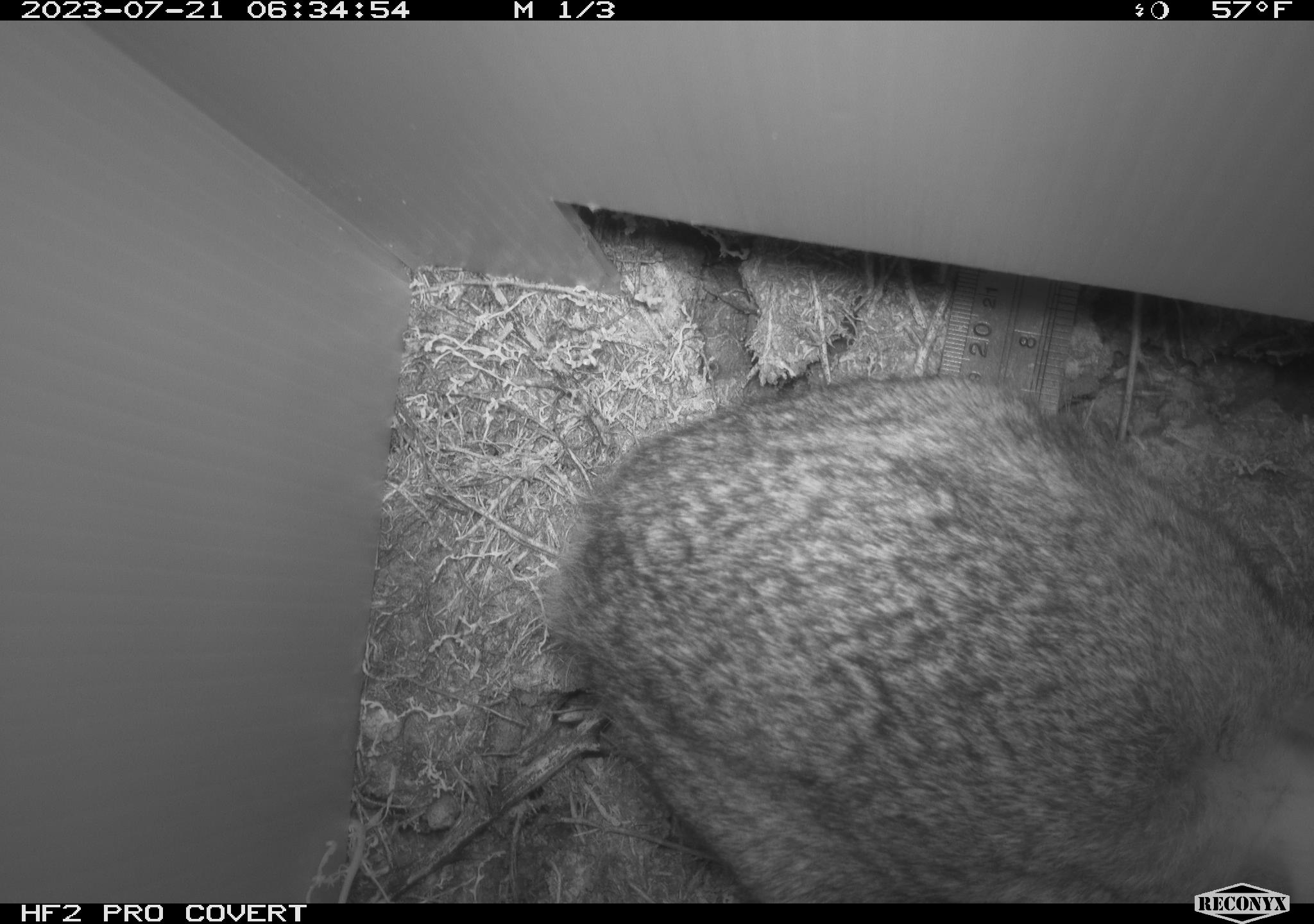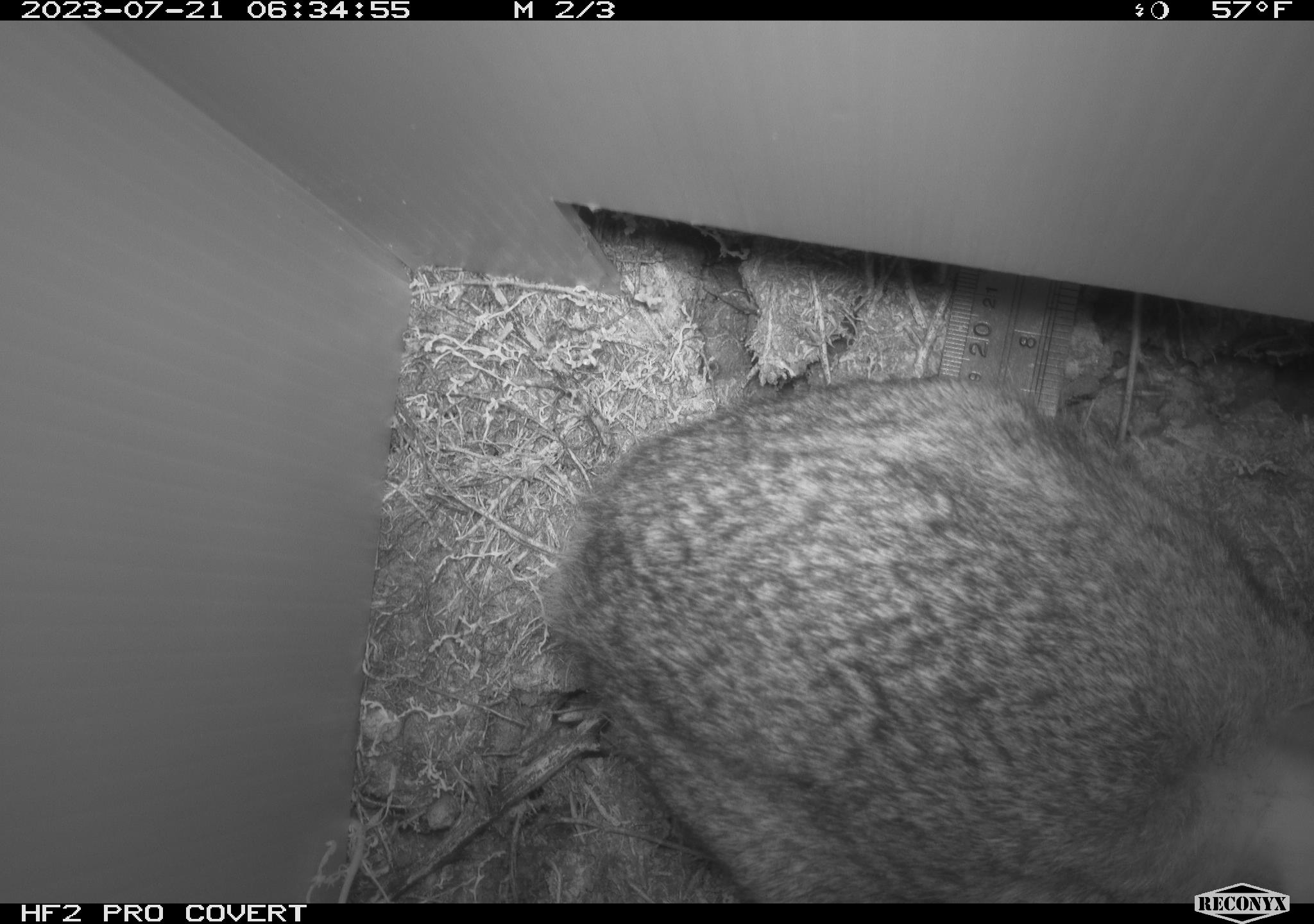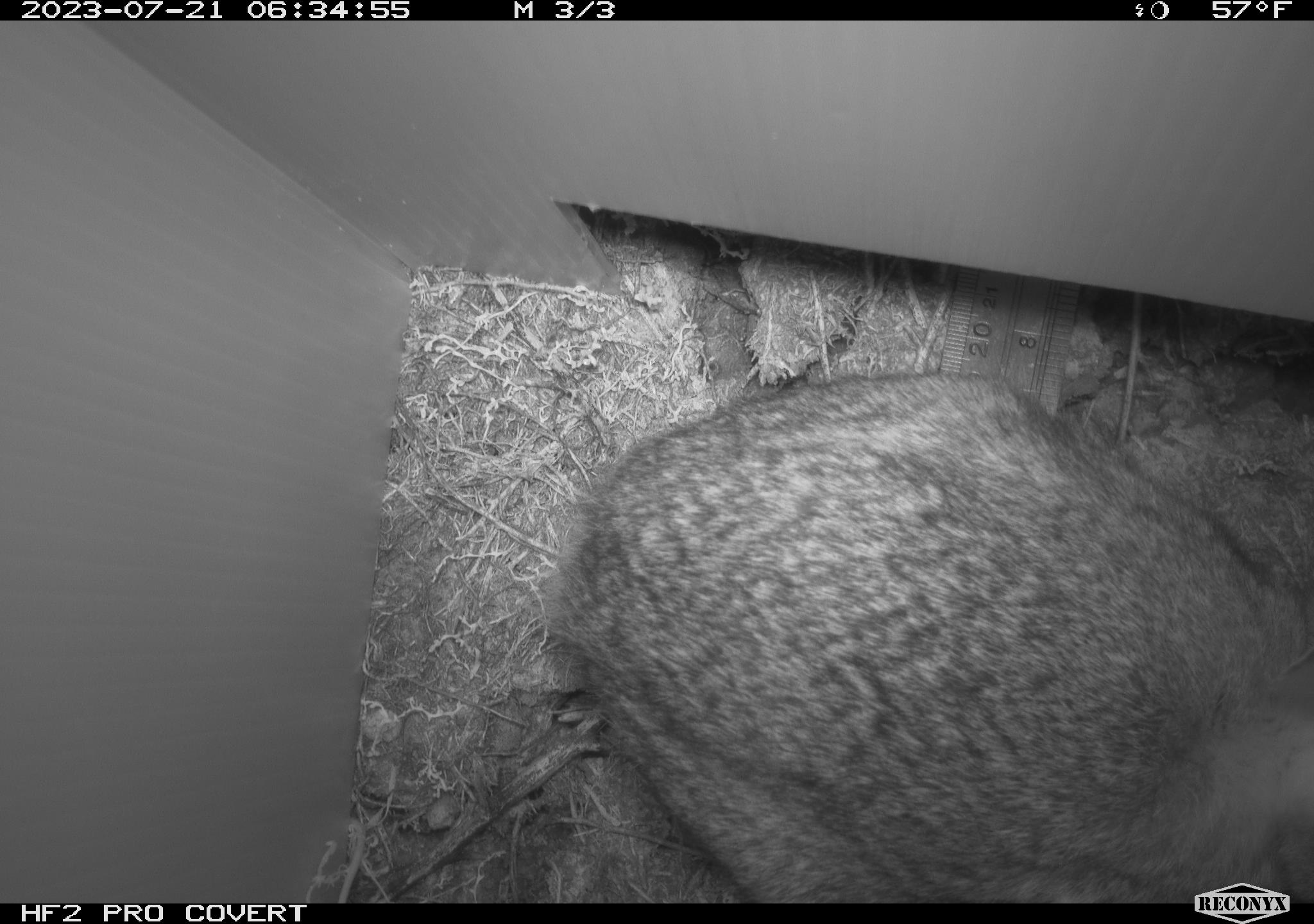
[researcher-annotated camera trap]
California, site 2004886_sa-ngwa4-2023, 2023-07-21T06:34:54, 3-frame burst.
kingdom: Animalia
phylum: Chordata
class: Mammalia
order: Lagomorpha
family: Leporidae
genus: Sylvilagus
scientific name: Sylvilagus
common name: cottontail rabbits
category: sylvilagus species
Sylvilagus species (cottontail rabbits) (Sylvilagus).